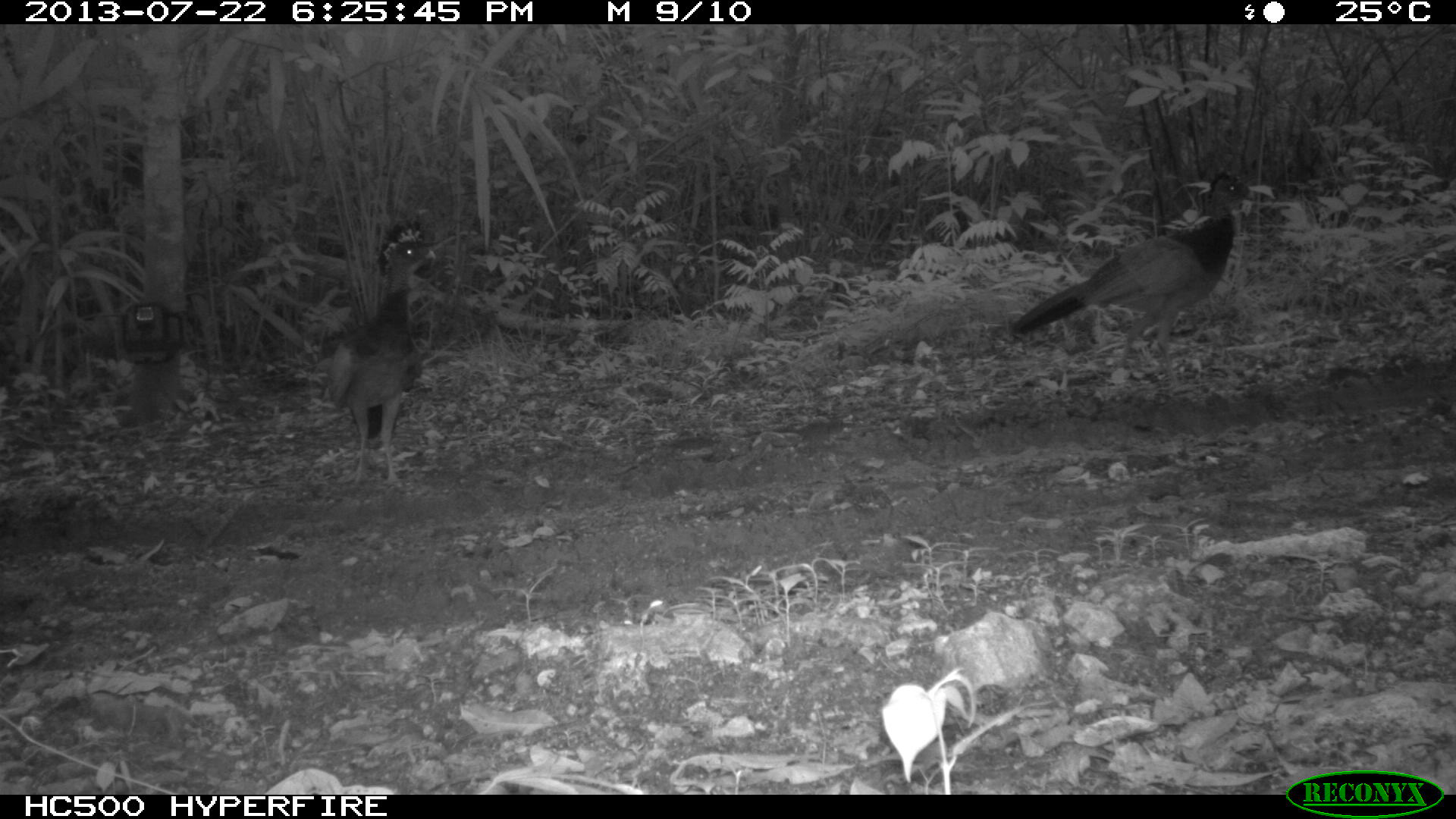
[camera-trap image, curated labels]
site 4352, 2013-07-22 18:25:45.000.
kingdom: Animalia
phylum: Chordata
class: Aves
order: Galliformes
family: Cracidae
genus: Crax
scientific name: Crax rubra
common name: great curassow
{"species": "Crax rubra (great curassow)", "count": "2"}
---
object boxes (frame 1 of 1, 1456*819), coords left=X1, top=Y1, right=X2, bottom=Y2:
crax rubra: left=1010, top=170, right=1253, bottom=383; left=318, top=219, right=436, bottom=490